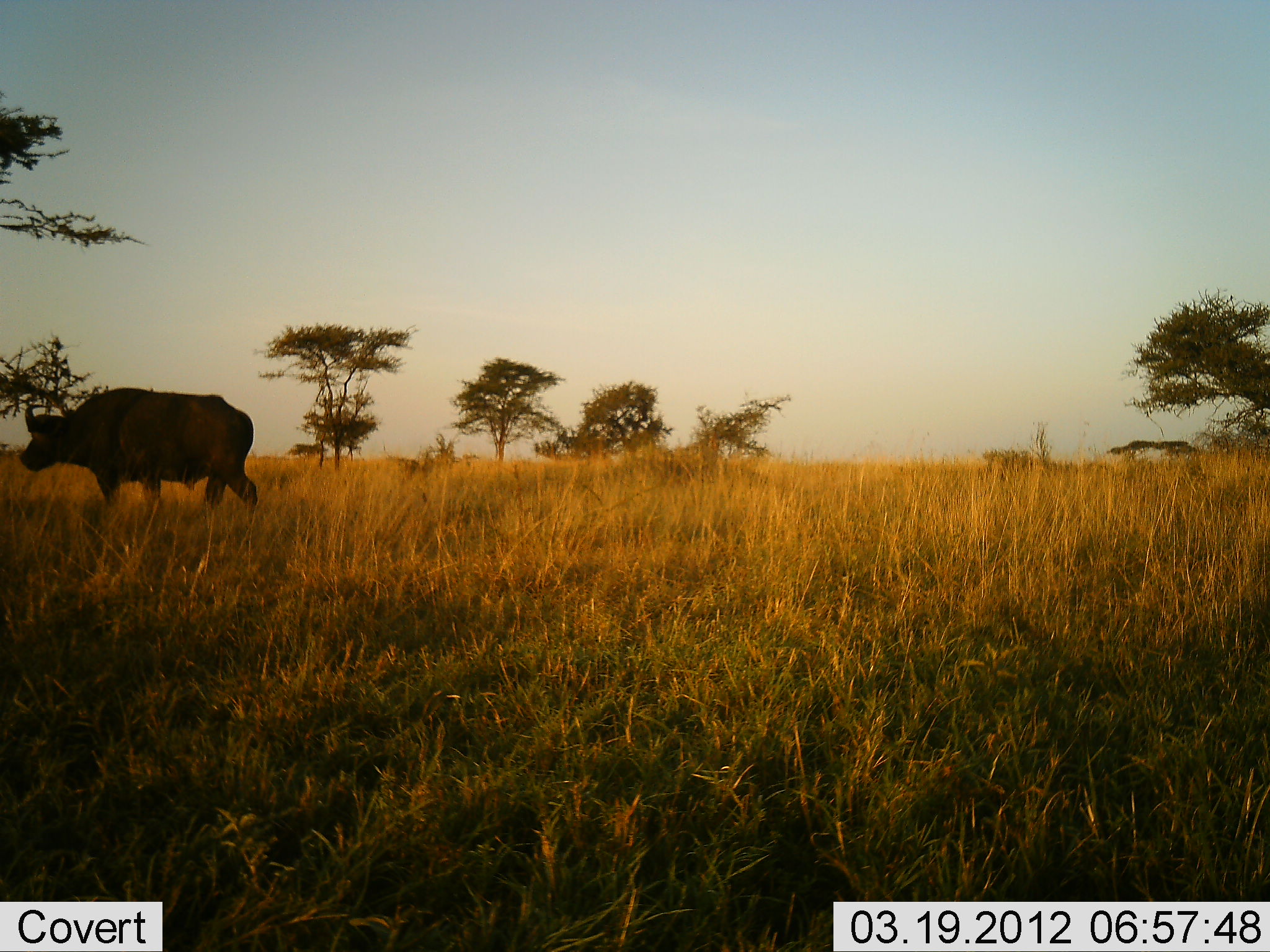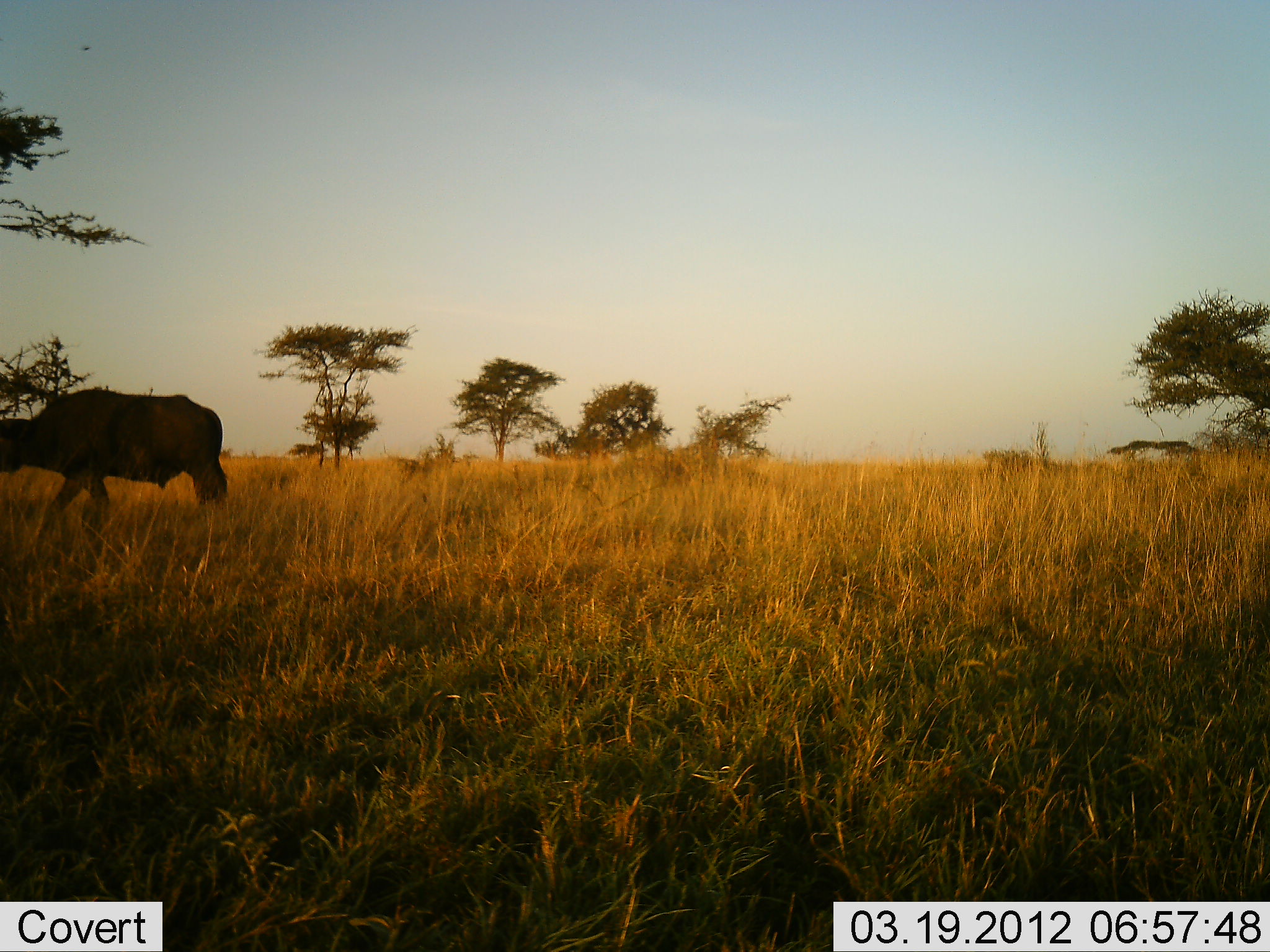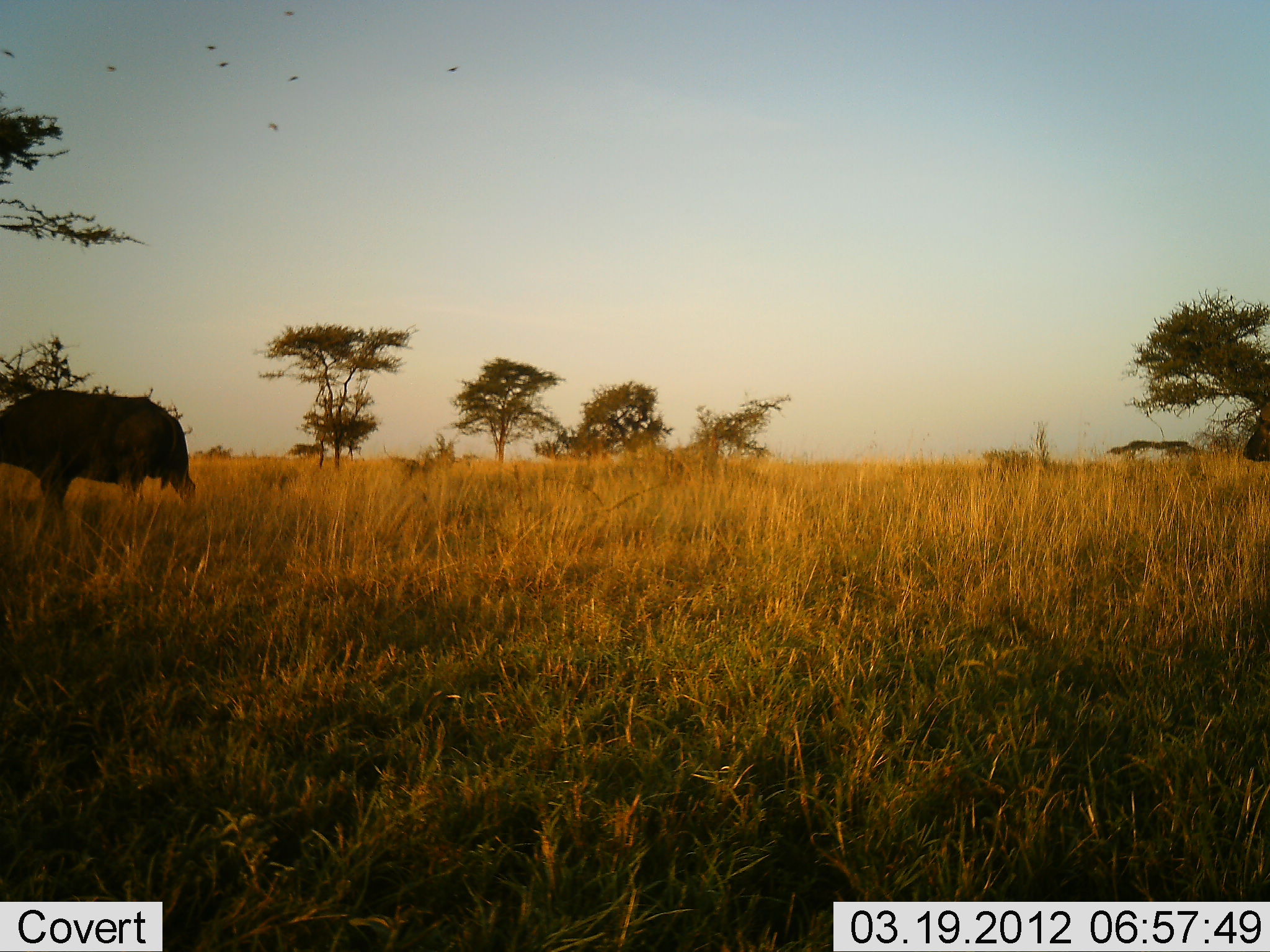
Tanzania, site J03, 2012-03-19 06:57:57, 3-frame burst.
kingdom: Animalia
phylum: Chordata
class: Mammalia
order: Artiodactyla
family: Bovidae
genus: Syncerus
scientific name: Syncerus caffer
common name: cape buffalo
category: buffalo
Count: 1.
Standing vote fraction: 9%.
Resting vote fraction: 0%.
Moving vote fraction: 95%.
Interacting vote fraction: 0%.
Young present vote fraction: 0%.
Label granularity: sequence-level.